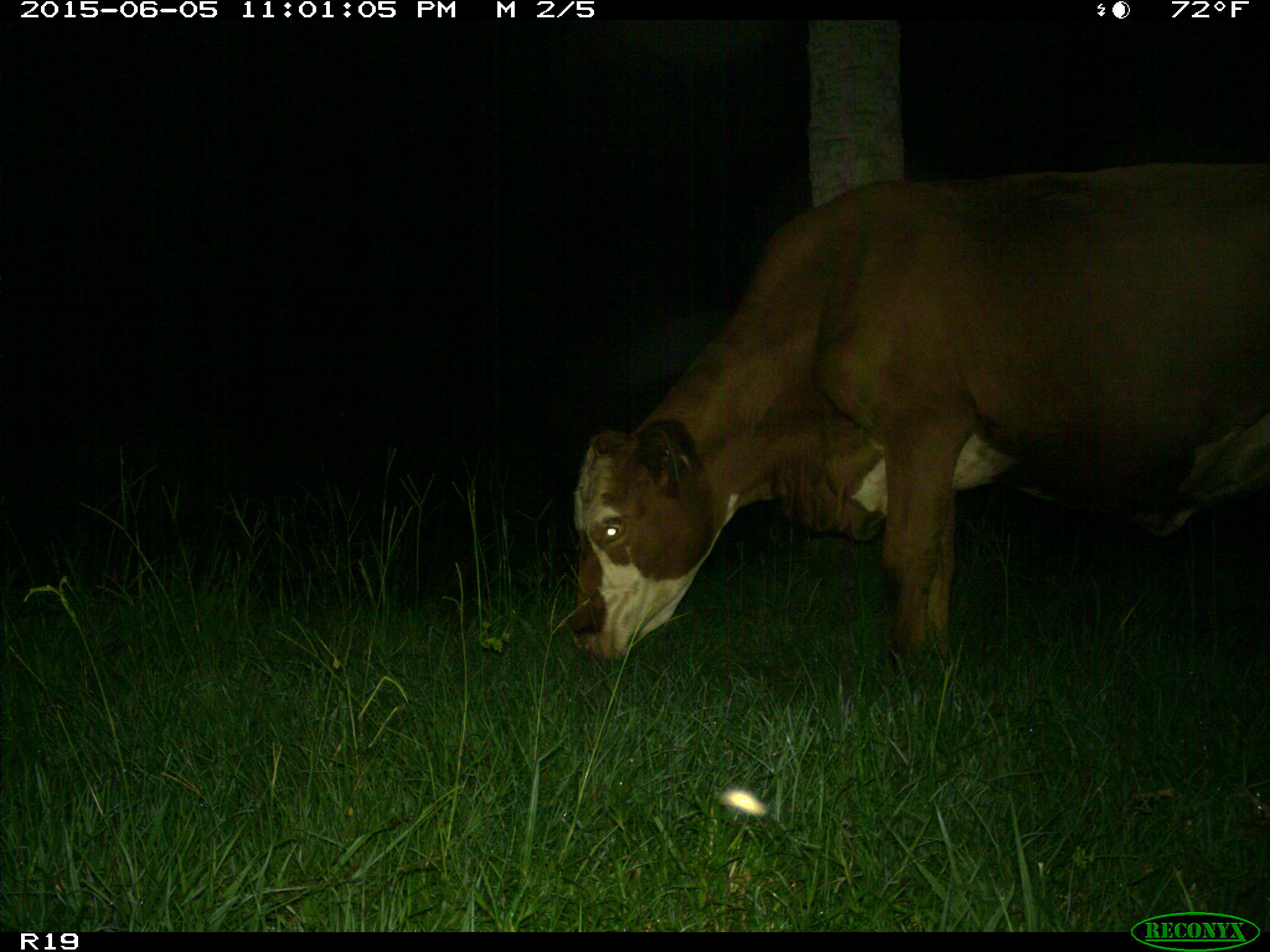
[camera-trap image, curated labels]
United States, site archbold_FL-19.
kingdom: Animalia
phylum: Chordata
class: Mammalia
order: Artiodactyla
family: Bovidae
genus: Bos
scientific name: Bos taurus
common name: domestic cow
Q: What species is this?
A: Bos taurus (domestic cow).